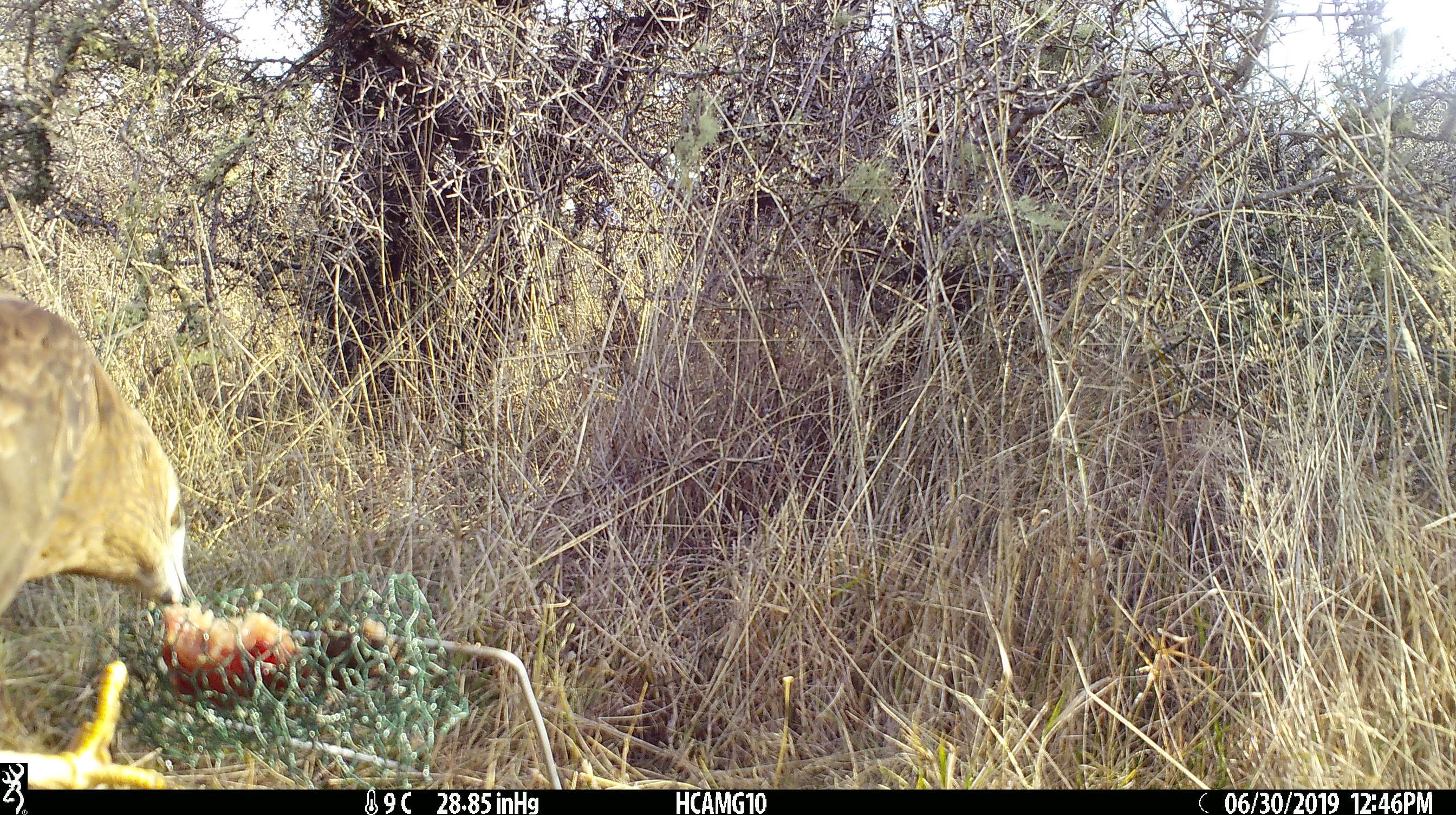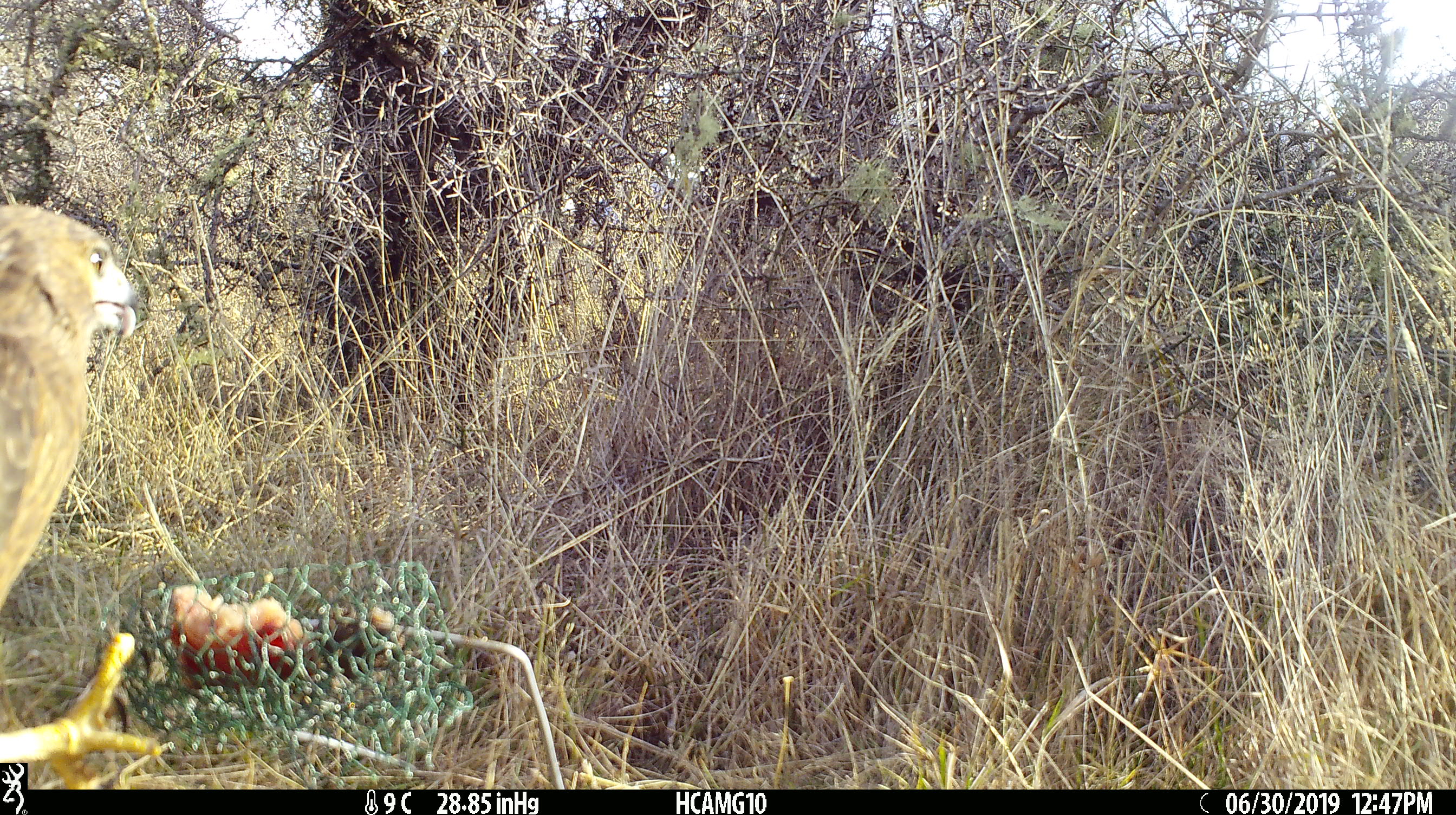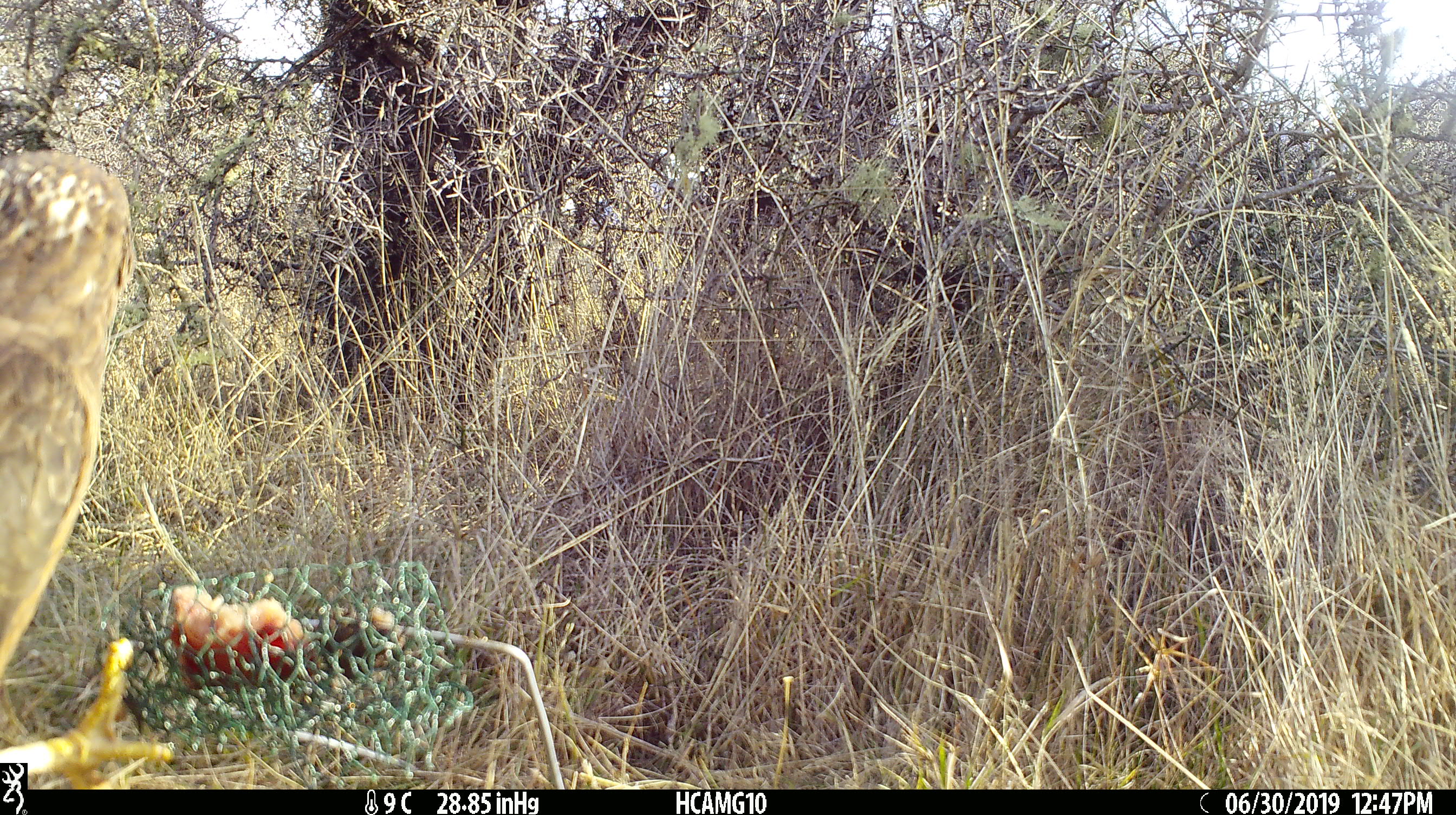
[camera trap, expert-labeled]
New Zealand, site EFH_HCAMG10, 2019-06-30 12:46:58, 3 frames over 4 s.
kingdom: Animalia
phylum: Chordata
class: Aves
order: Accipitriformes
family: Accipitridae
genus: Circus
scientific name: Circus approximans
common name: swamp harrier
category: harrier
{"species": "harrier (swamp harrier) (Circus approximans)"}